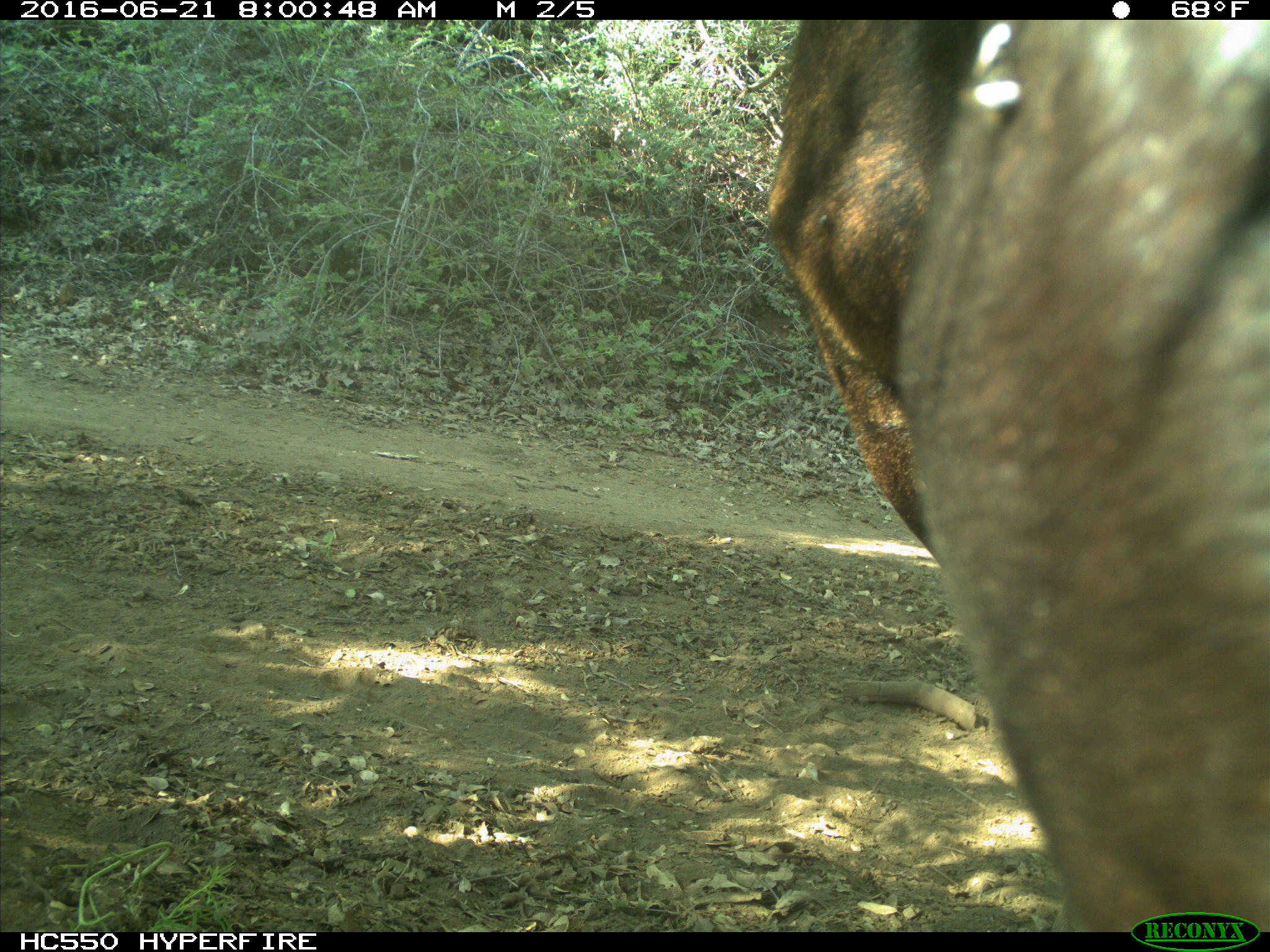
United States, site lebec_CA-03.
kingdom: Animalia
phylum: Chordata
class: Mammalia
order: Artiodactyla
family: Bovidae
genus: Bos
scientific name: Bos taurus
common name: domestic cow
Bos taurus (domestic cow).